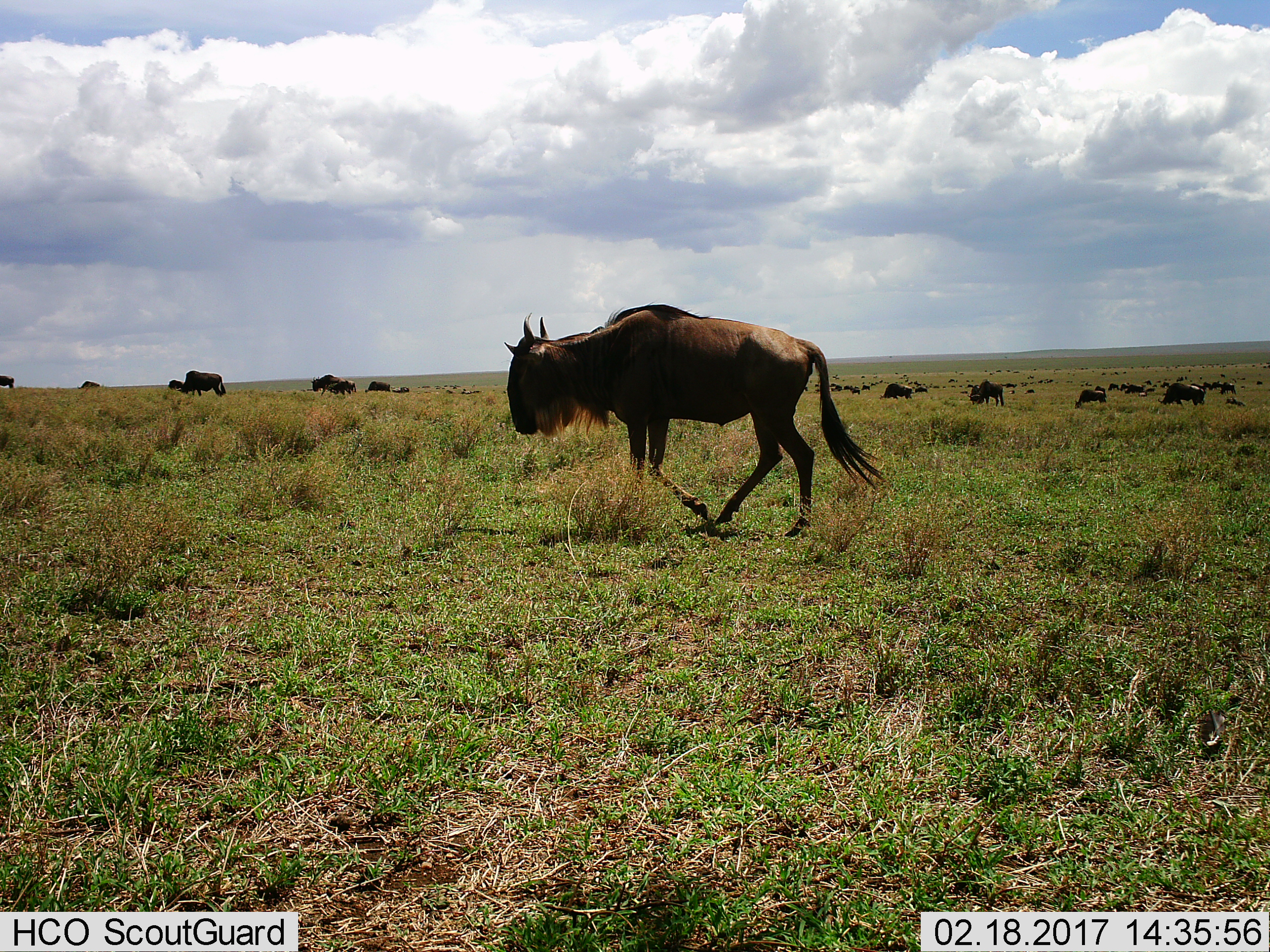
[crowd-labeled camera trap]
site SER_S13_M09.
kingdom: Animalia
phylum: Chordata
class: Mammalia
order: Artiodactyla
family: Bovidae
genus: Connochaetes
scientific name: Connochaetes taurinus taurinus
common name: blue wildebeest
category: wildebeestblue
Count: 11-50.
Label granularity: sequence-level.